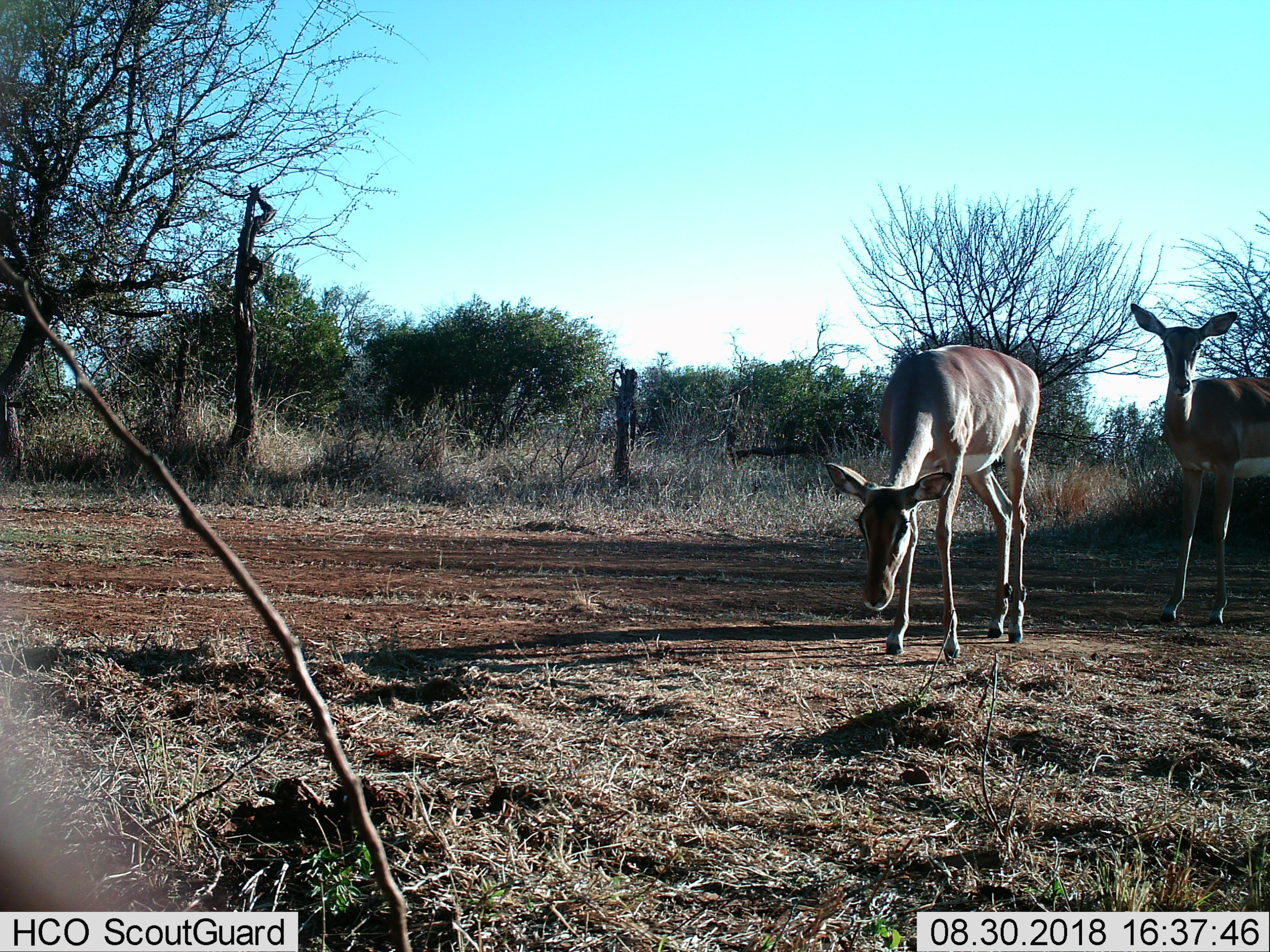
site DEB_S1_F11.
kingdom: Animalia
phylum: Chordata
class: Mammalia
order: Artiodactyla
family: Bovidae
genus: Aepyceros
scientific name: Aepyceros melampus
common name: impala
Impala (Aepyceros melampus), count 2. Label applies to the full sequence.